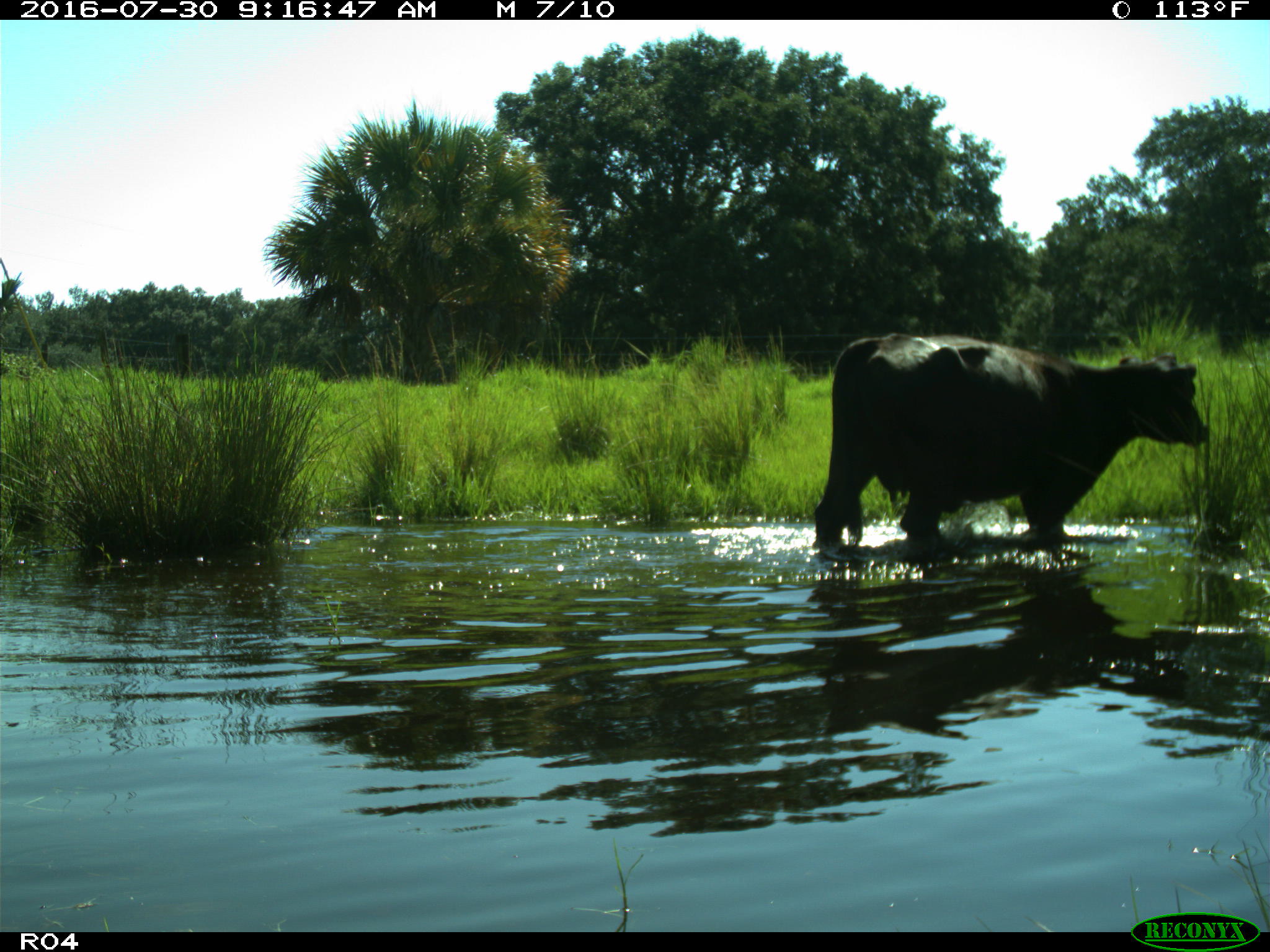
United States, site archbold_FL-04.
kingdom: Animalia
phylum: Chordata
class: Mammalia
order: Artiodactyla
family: Bovidae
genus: Bos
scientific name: Bos taurus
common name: domestic cow